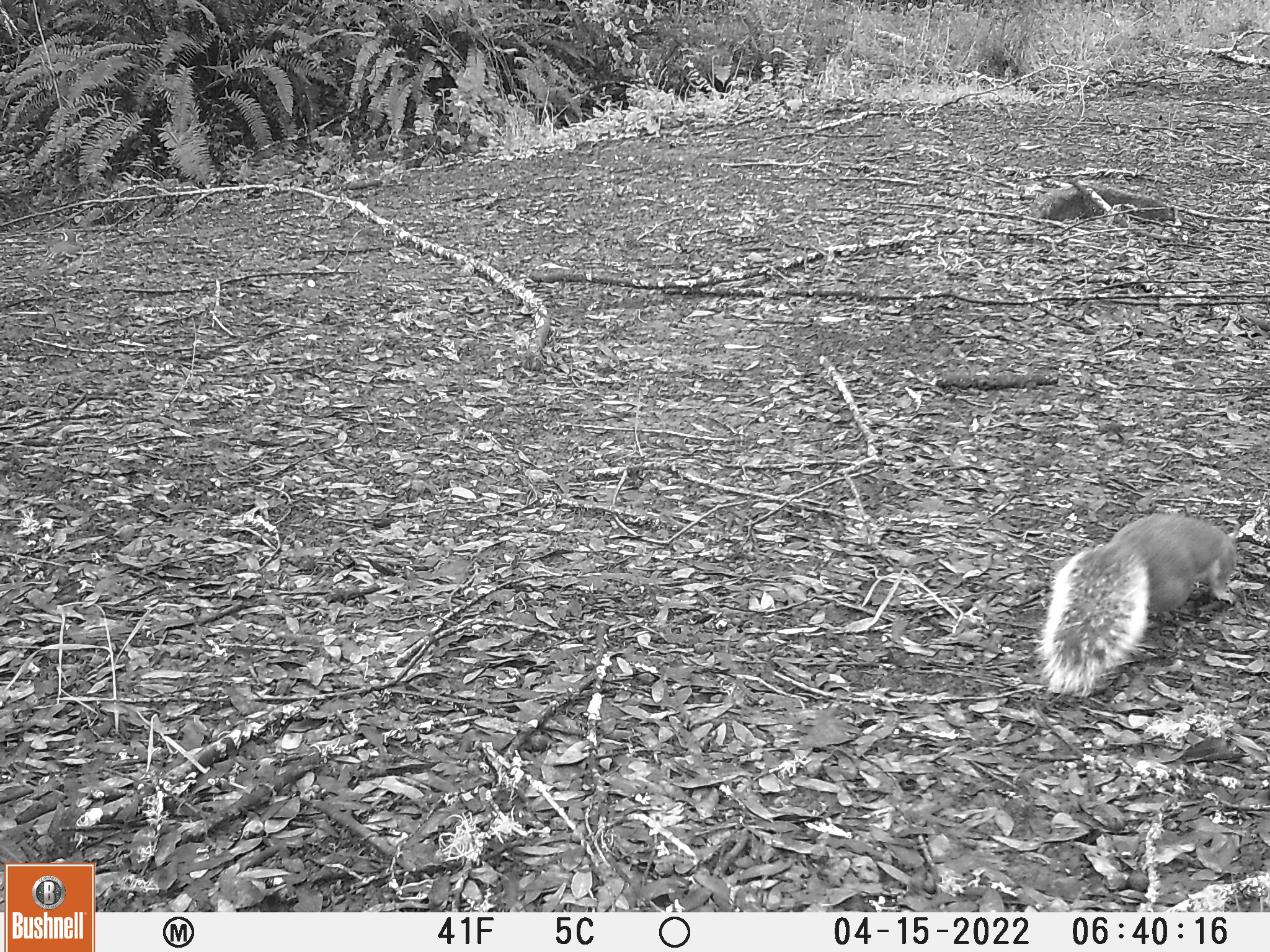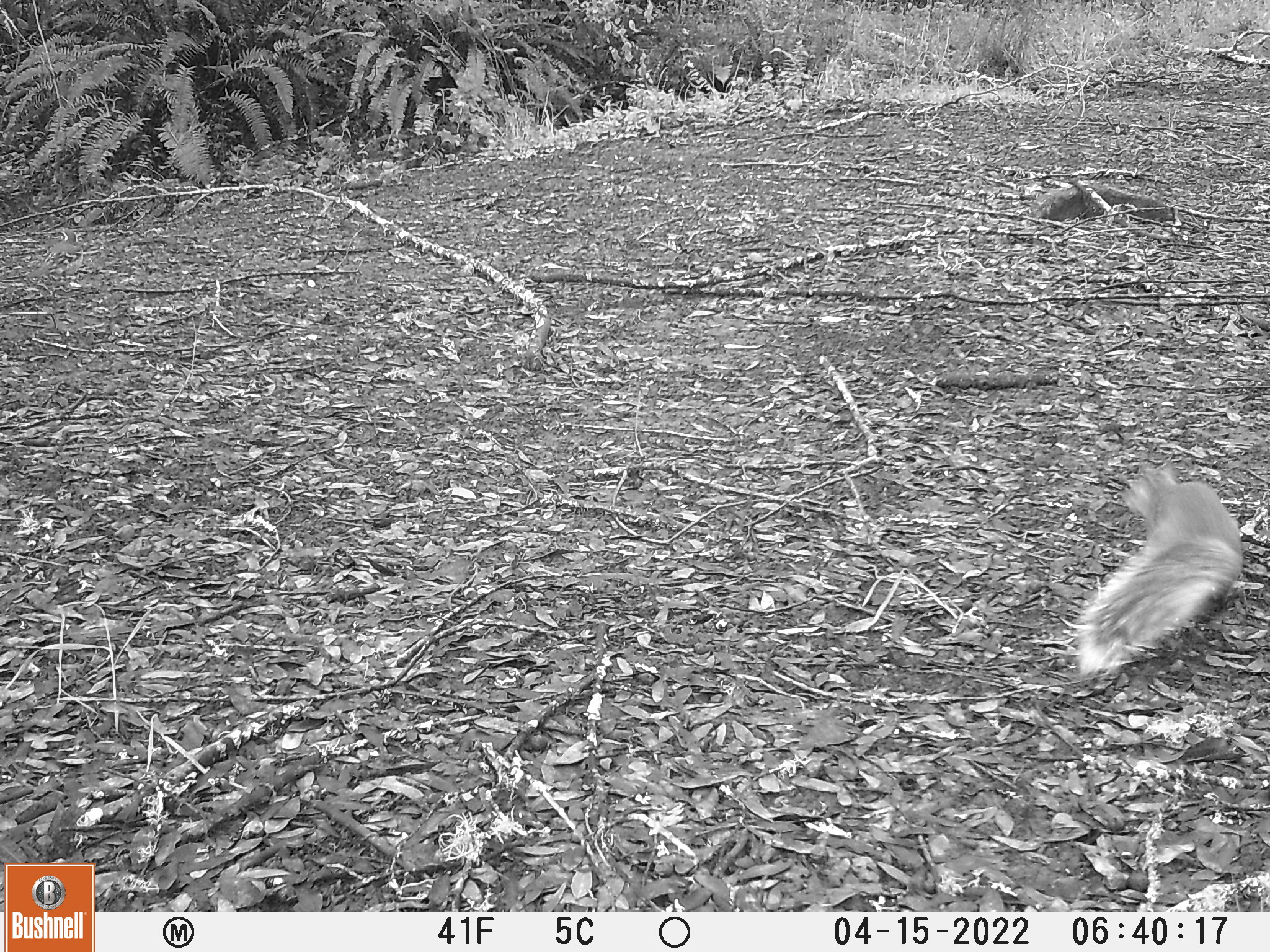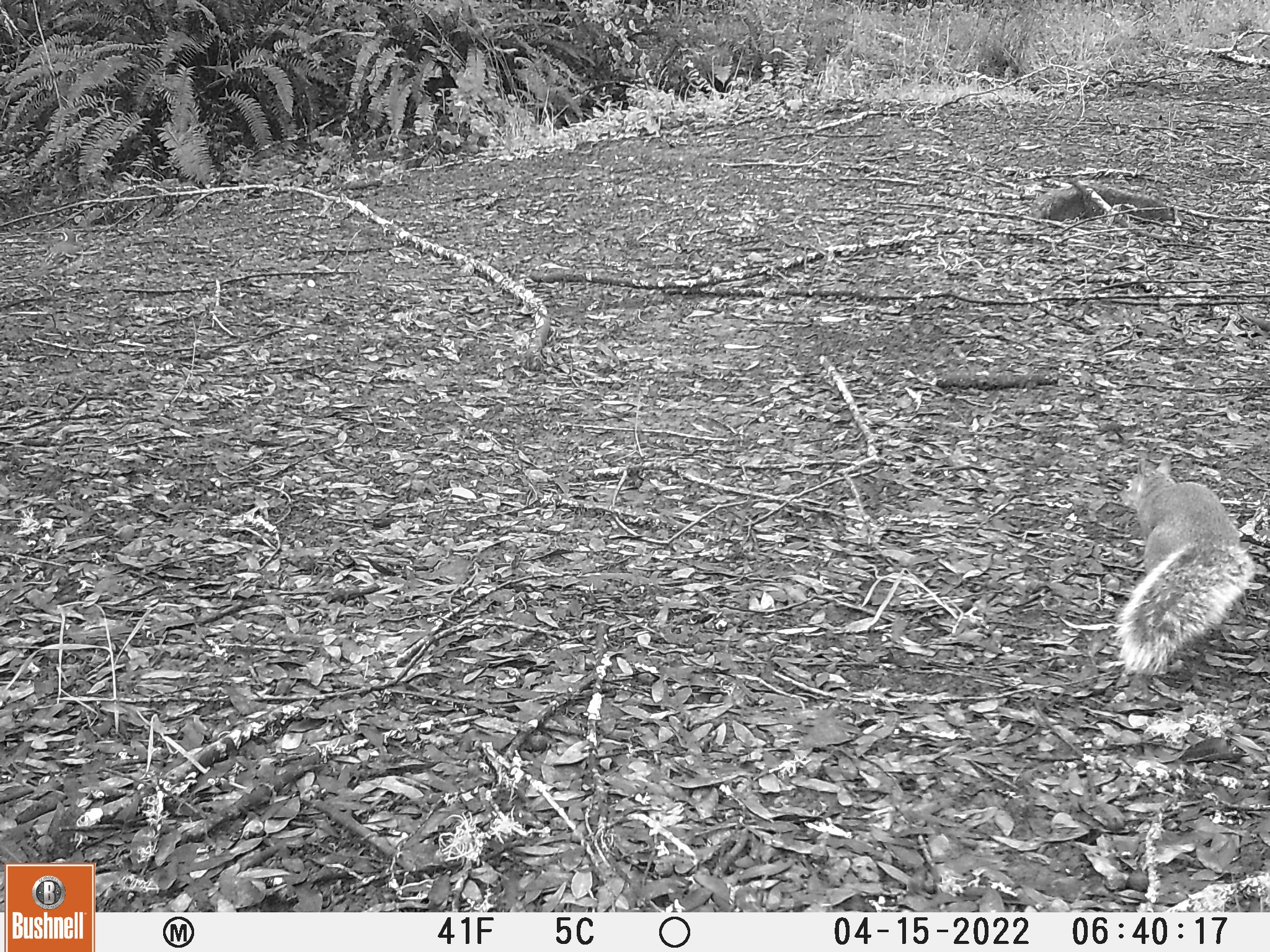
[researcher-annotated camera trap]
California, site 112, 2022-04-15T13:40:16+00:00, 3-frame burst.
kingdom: Animalia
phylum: Chordata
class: Aves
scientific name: Aves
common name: bird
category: unknown bird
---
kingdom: Animalia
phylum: Chordata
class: Mammalia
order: Rodentia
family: Sciuridae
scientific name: Sciuridae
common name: squirrel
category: unknown squirrel